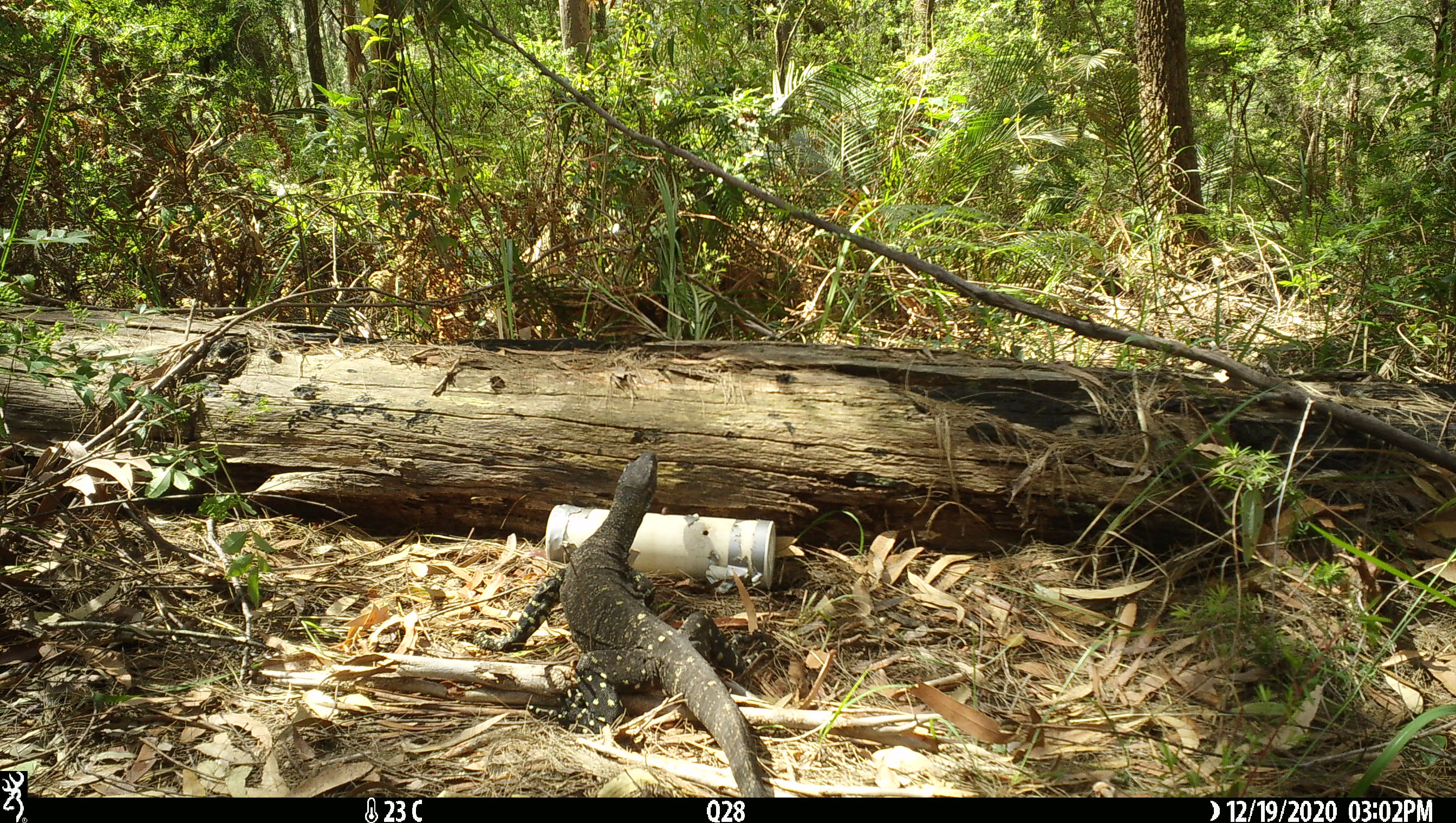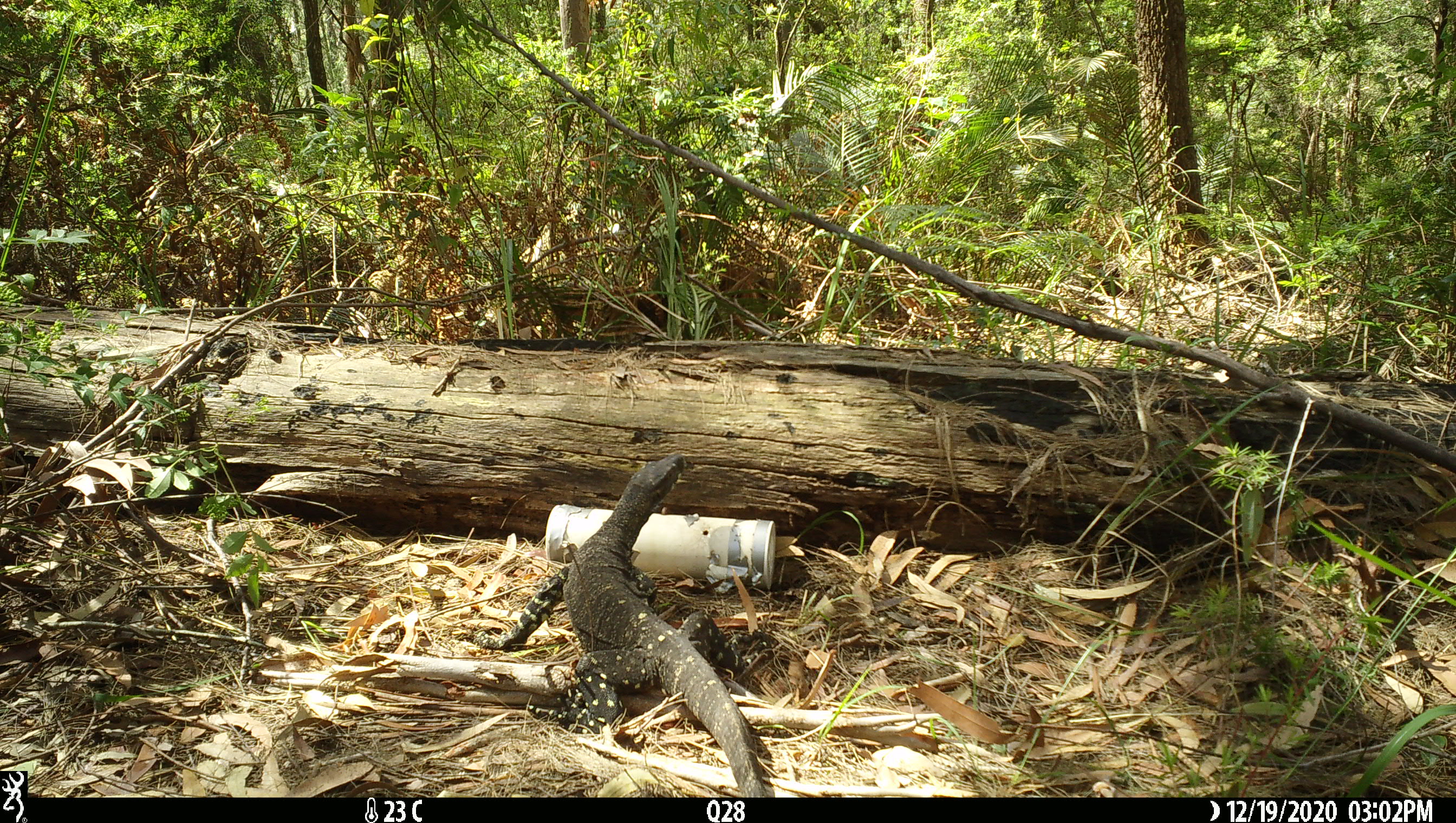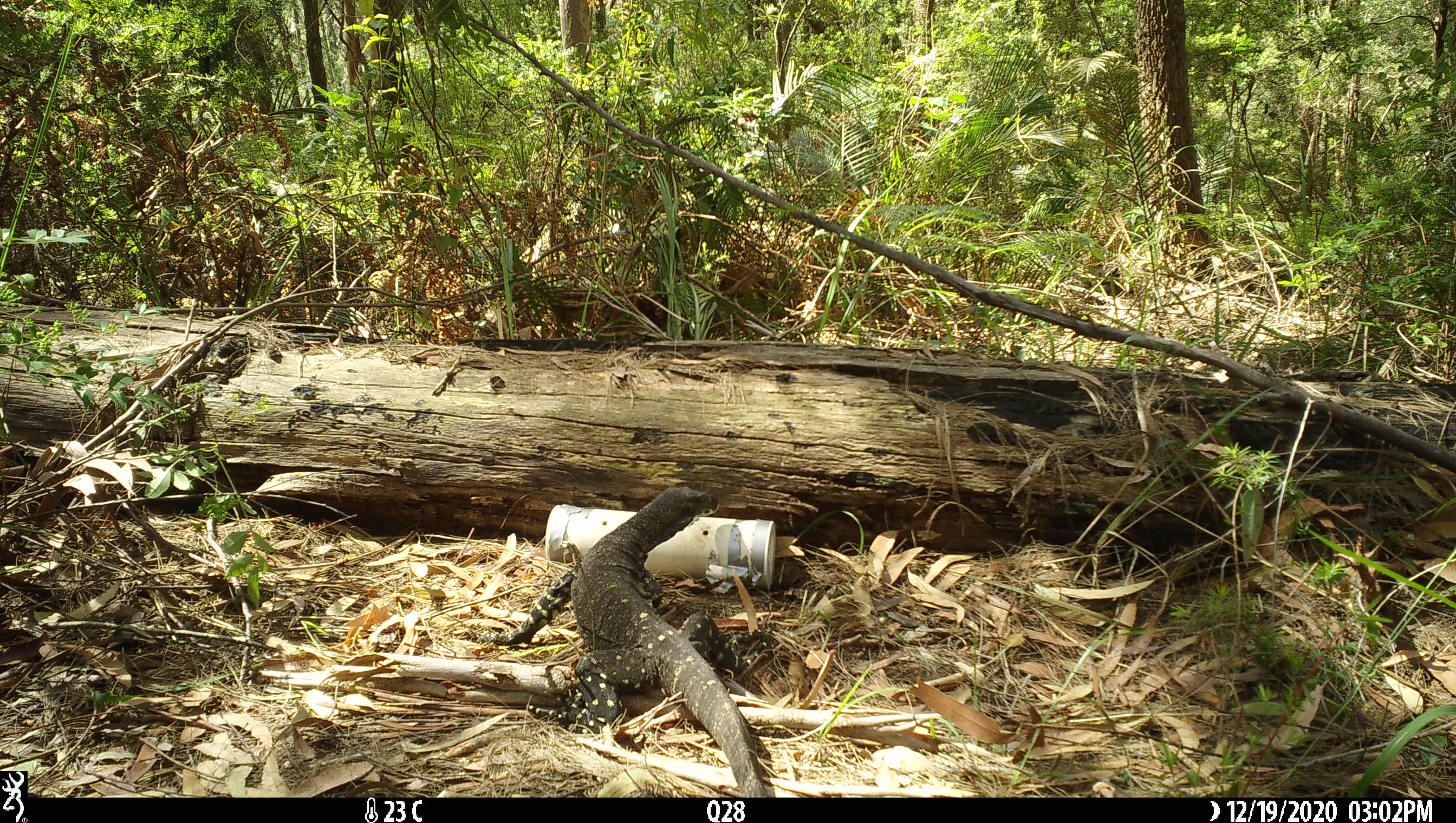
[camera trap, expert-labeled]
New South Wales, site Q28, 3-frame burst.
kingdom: Animalia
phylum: Chordata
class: Reptilia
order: Squamata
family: Varanidae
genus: Varanus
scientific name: Varanus varius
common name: lace monitor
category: goanna